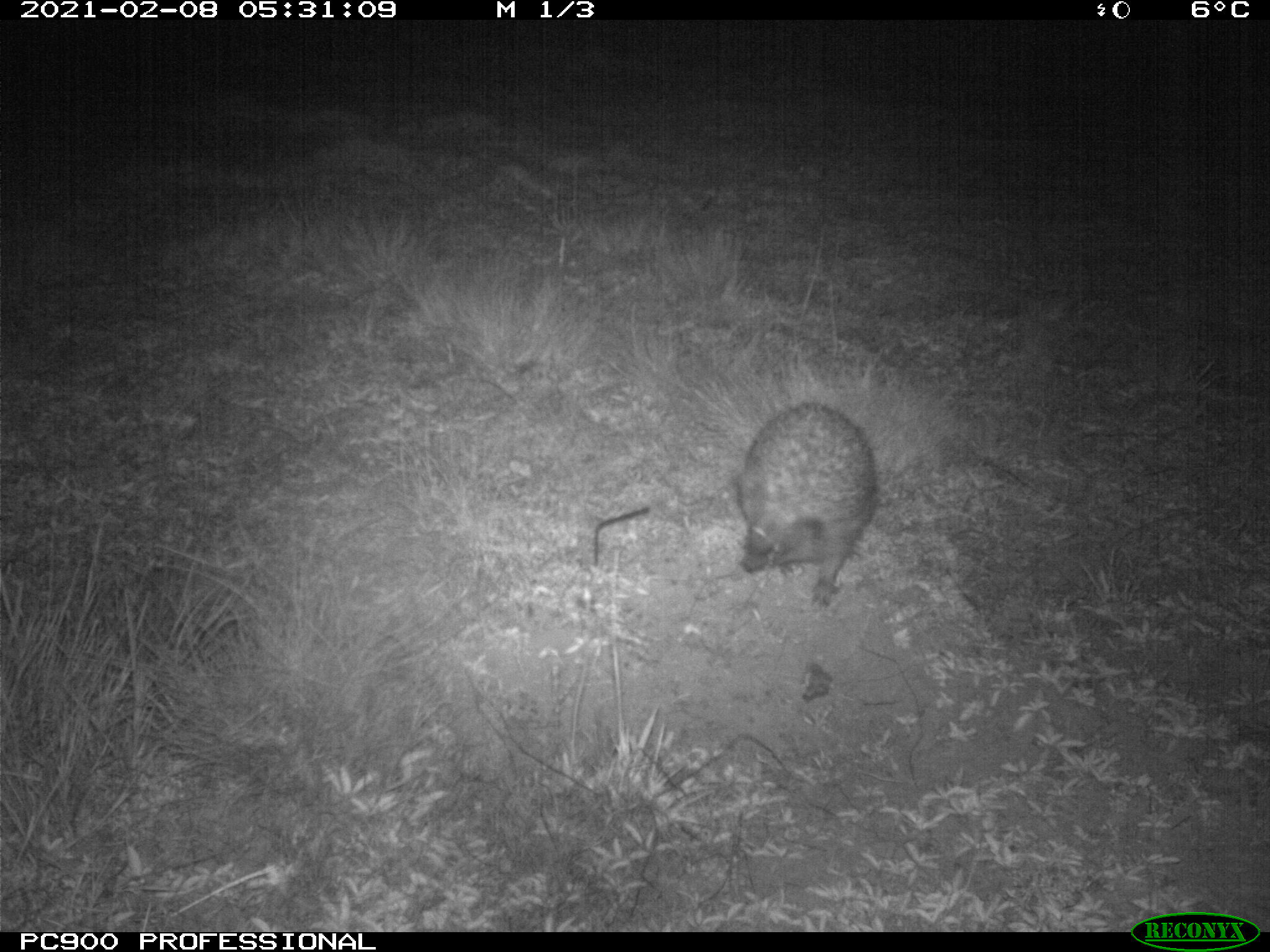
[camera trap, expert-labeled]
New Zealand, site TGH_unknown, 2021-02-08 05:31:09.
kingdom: Animalia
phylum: Chordata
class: Mammalia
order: Eulipotyphla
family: Erinaceidae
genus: Erinaceus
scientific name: Erinaceus europaeus europaeus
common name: european hedgehog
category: hedgehog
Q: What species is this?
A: Hedgehog (european hedgehog) (Erinaceus europaeus europaeus).